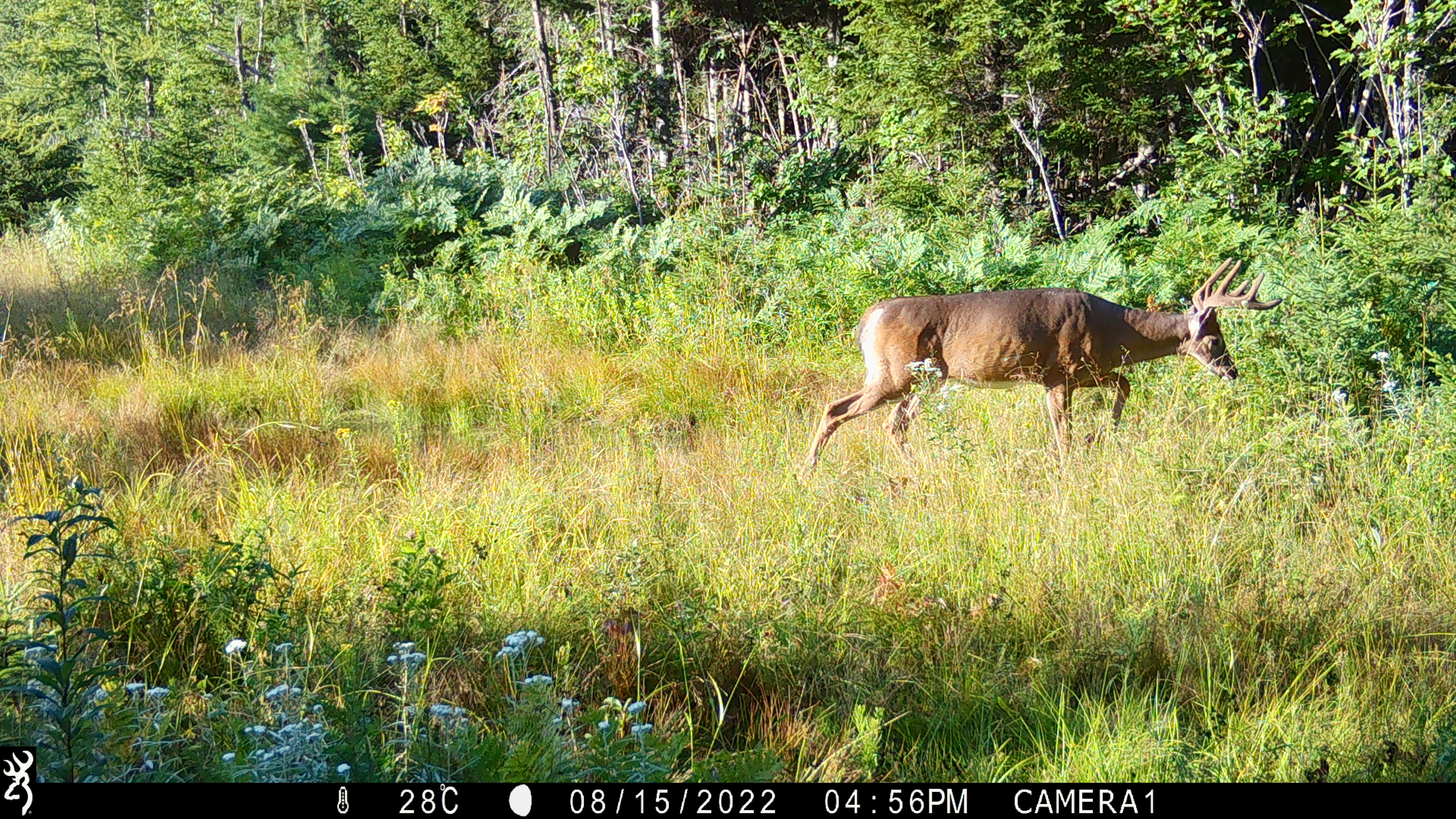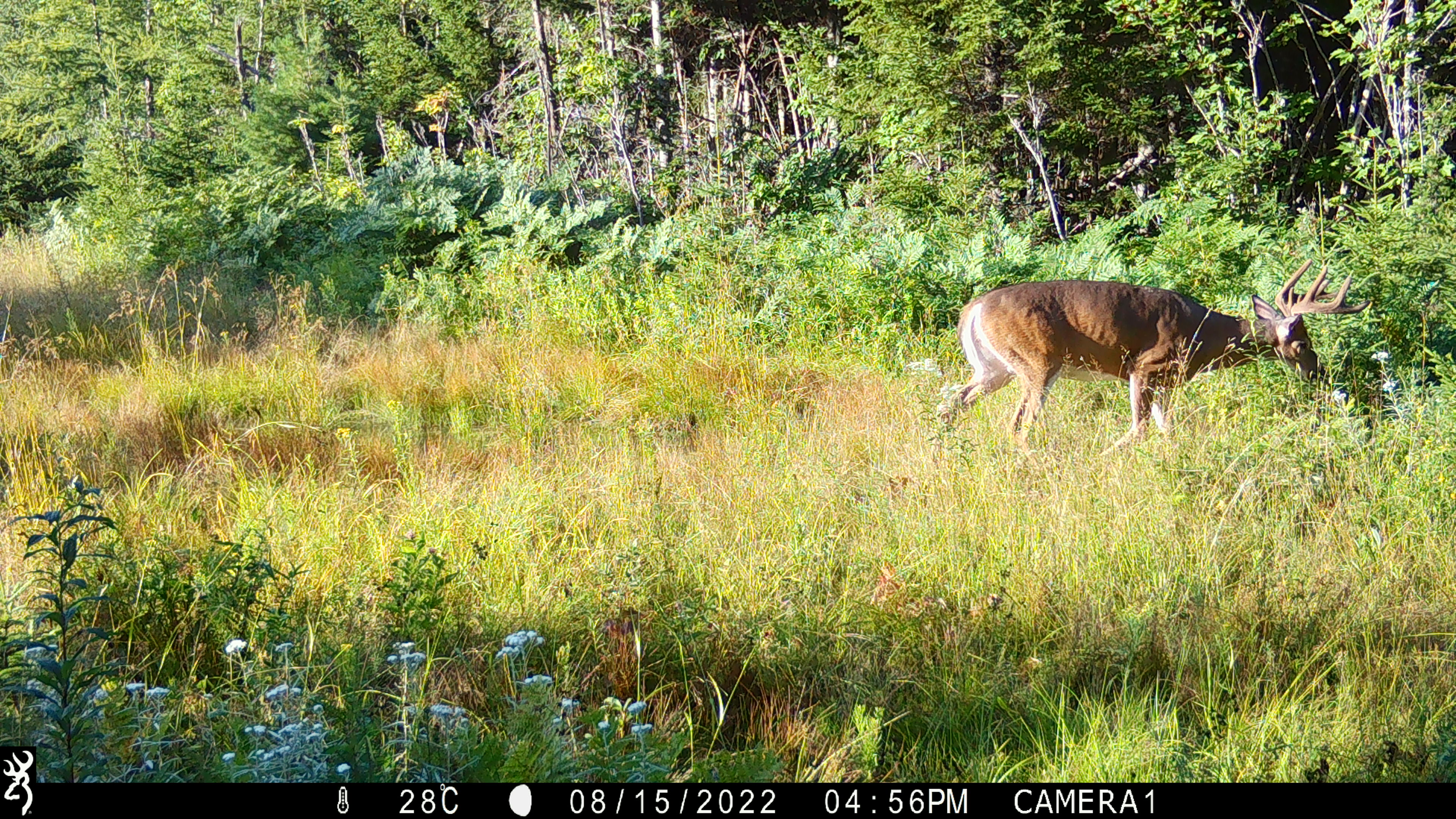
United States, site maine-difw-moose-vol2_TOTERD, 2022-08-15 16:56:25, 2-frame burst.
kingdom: Animalia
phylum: Chordata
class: Mammalia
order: Artiodactyla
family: Cervidae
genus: Odocoileus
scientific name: Odocoileus virginianus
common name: white-tailed deer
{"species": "white-tailed deer (Odocoileus virginianus)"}